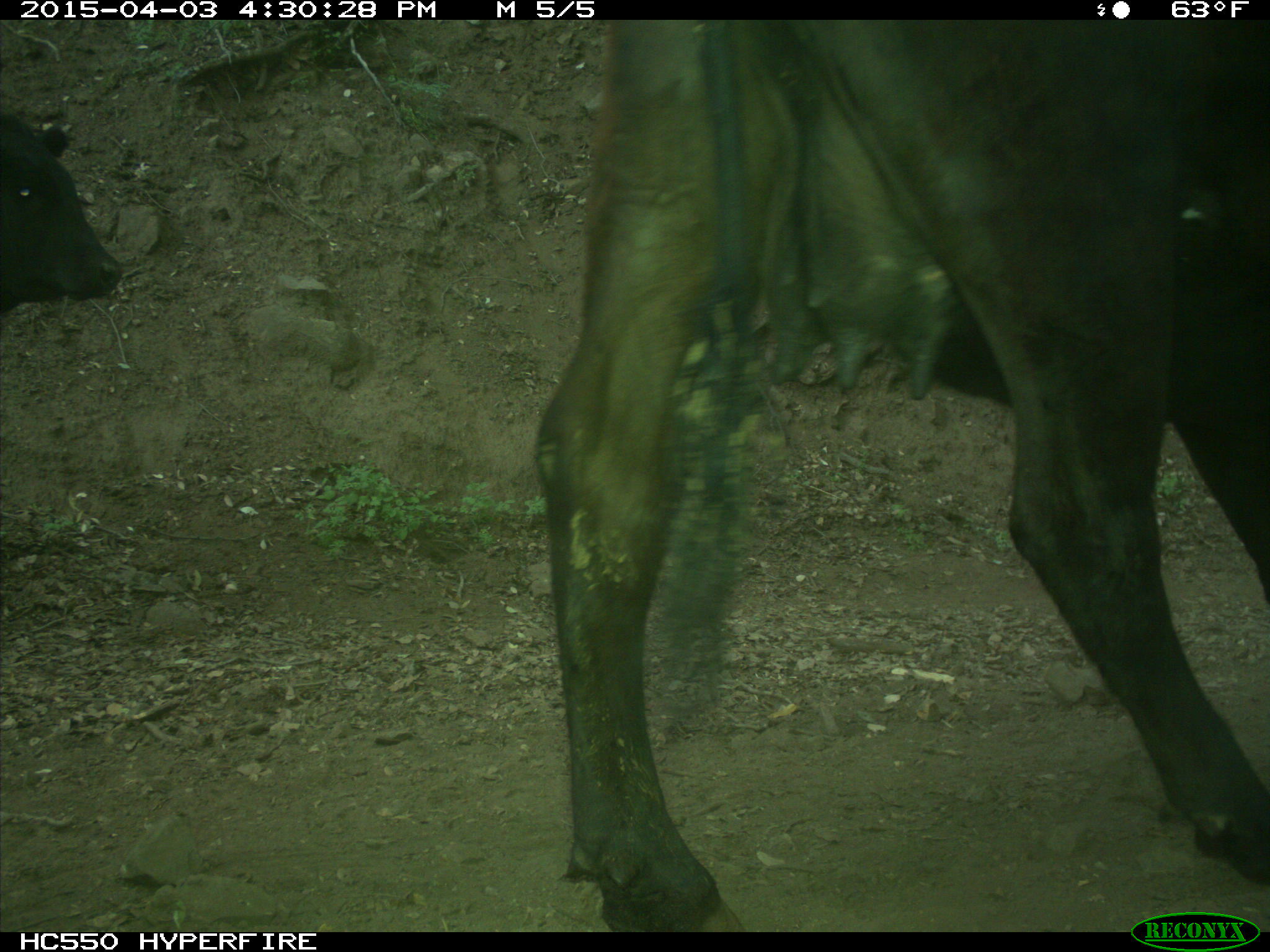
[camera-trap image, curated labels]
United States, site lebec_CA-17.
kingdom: Animalia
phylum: Chordata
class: Mammalia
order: Artiodactyla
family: Bovidae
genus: Bos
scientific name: Bos taurus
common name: domestic cow